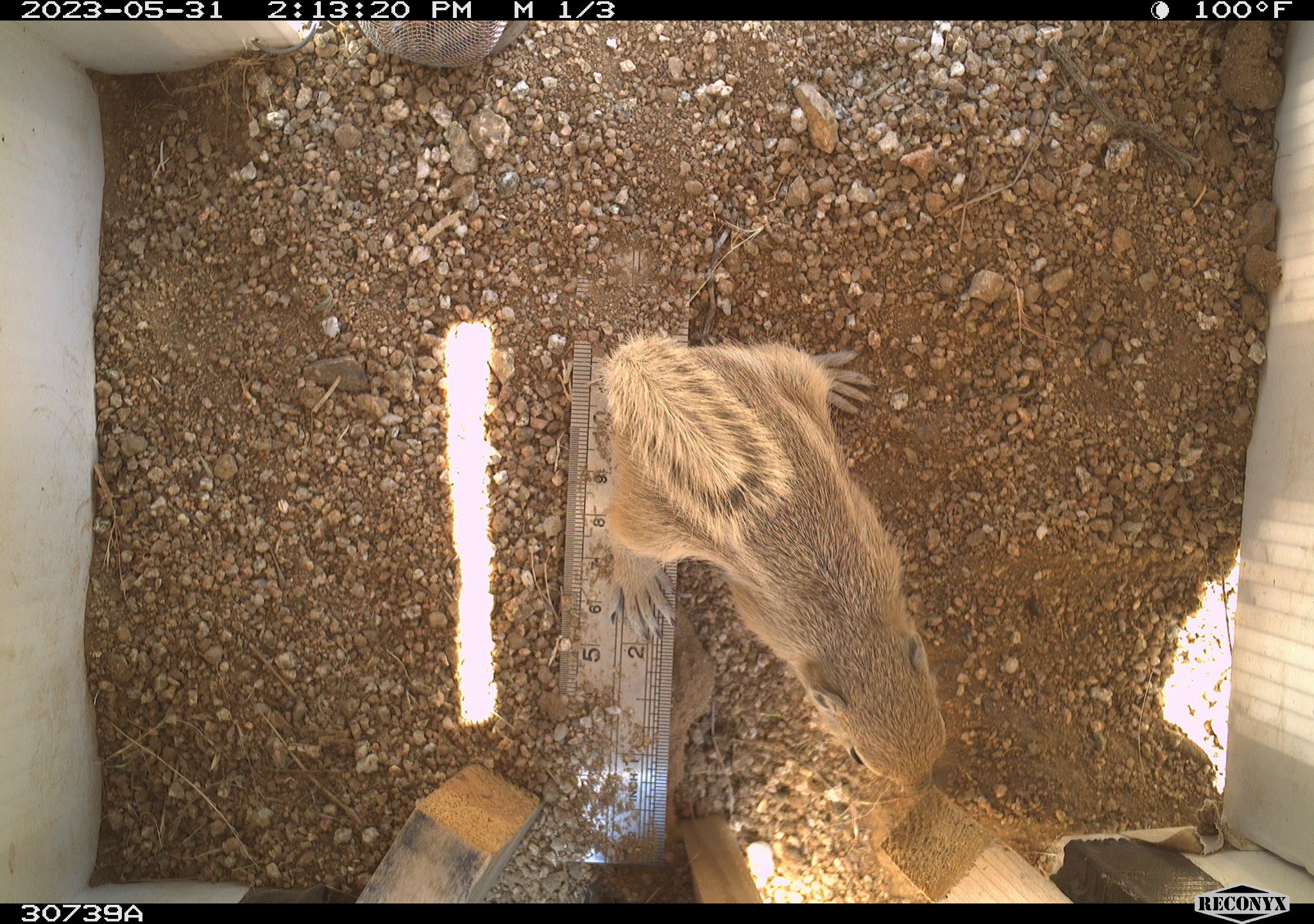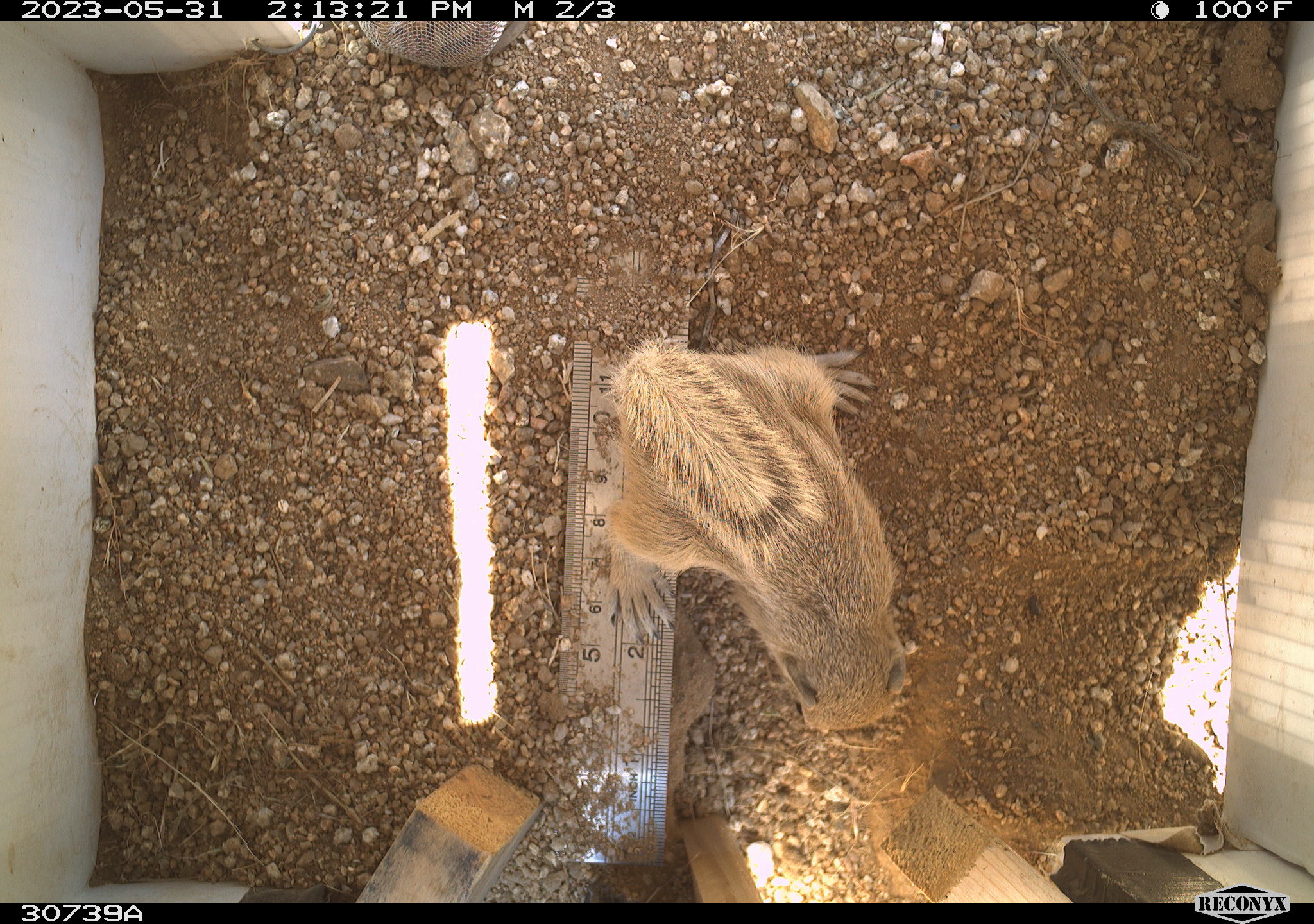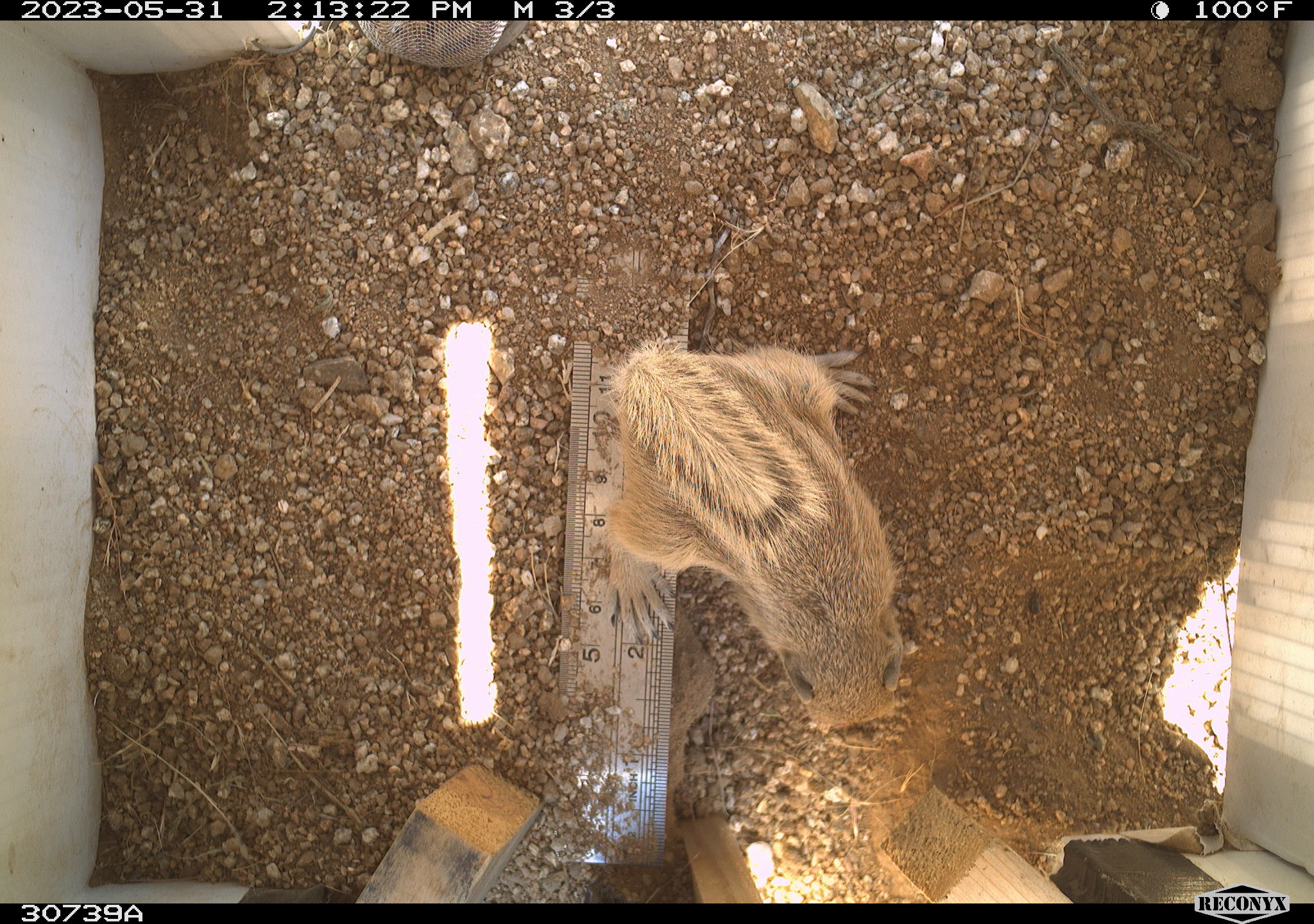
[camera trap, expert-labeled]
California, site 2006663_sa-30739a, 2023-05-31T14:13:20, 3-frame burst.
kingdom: Animalia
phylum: Chordata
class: Mammalia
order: Rodentia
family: Sciuridae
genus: Ammospermophilus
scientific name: Ammospermophilus leucurus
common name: white-tailed antelope squirrel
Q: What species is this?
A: White-tailed antelope squirrel (Ammospermophilus leucurus).